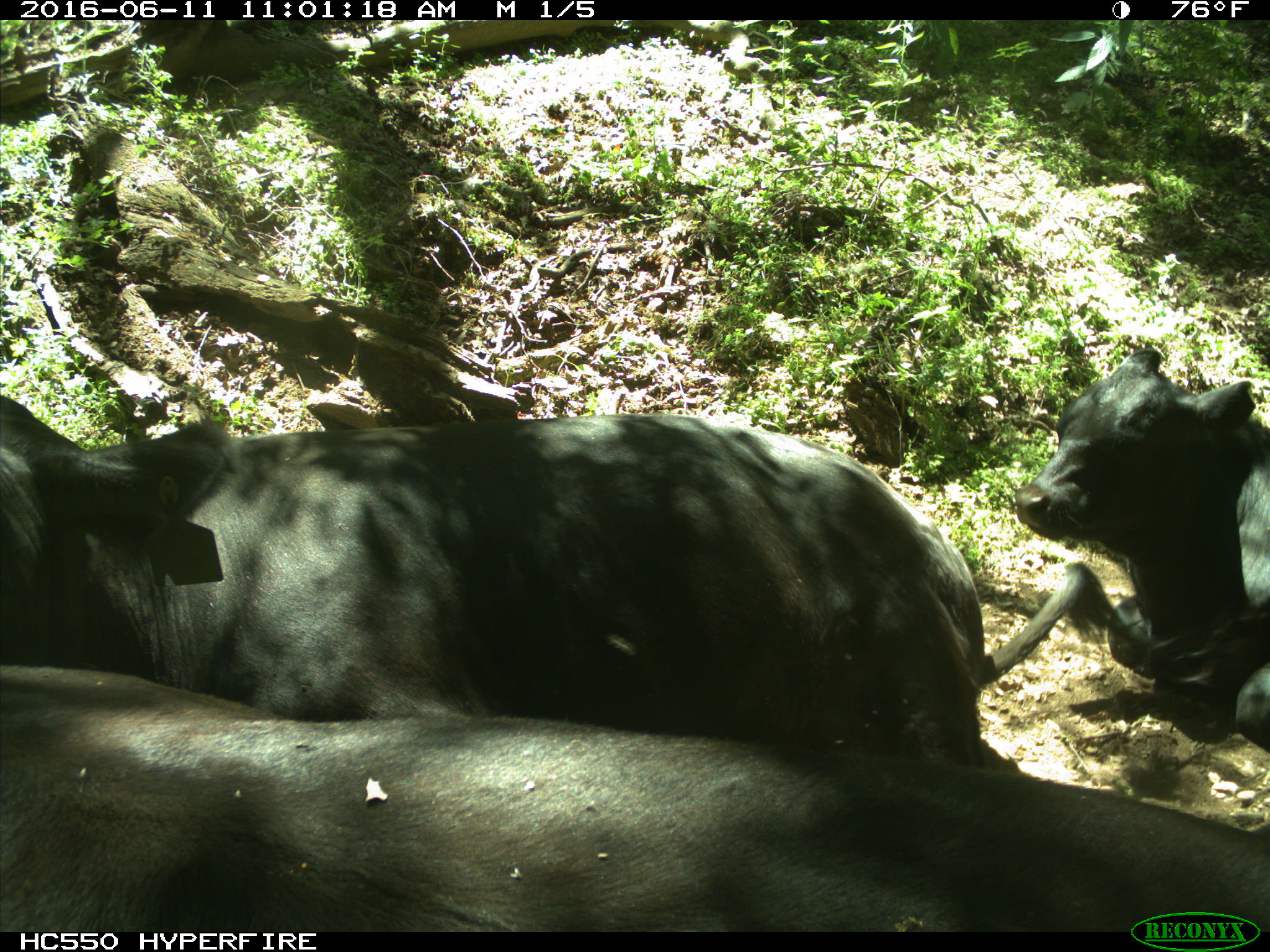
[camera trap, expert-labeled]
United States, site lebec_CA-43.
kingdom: Animalia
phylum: Chordata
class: Mammalia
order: Artiodactyla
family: Bovidae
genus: Bos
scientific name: Bos taurus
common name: domestic cow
Bos taurus (domestic cow).